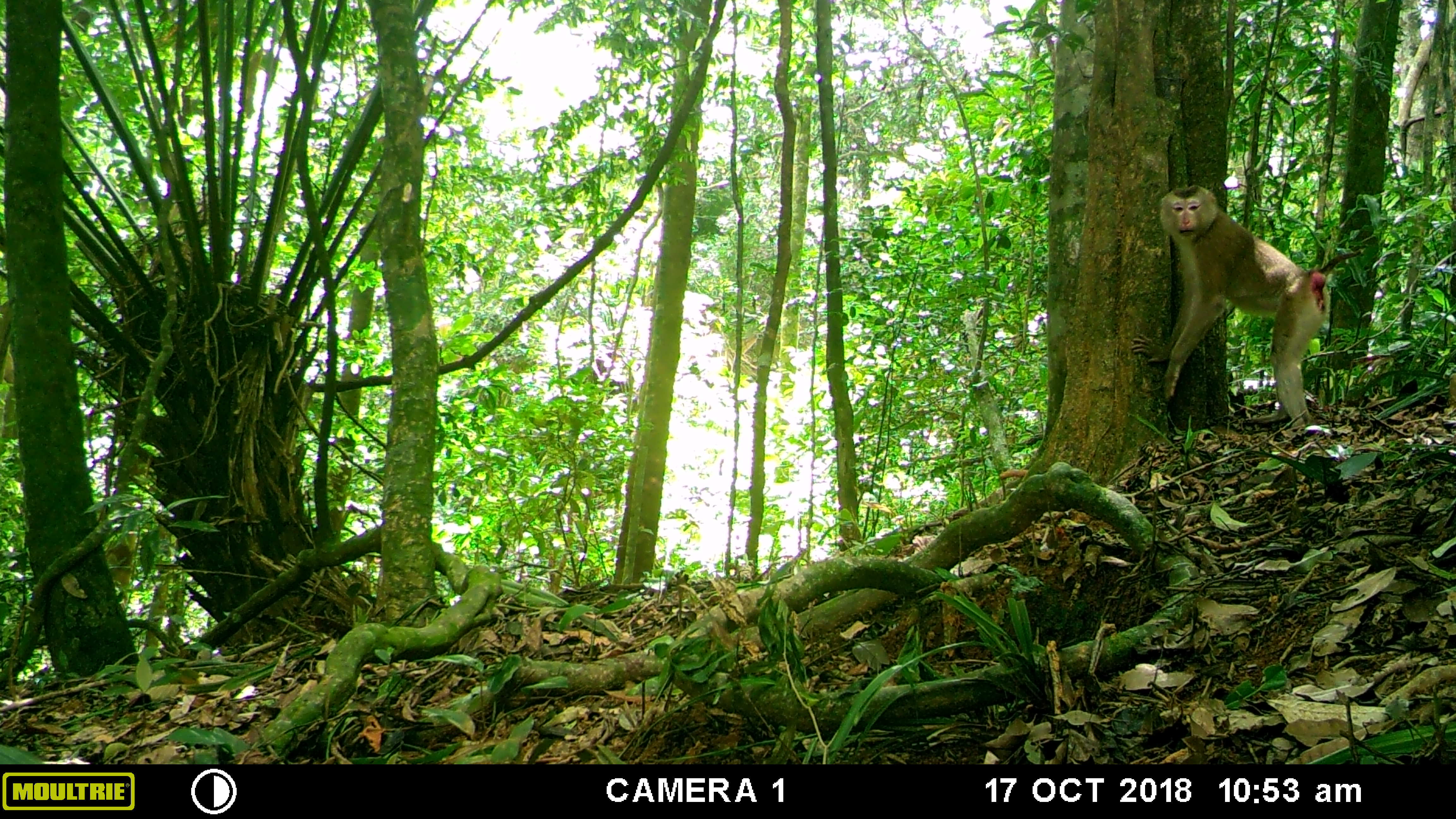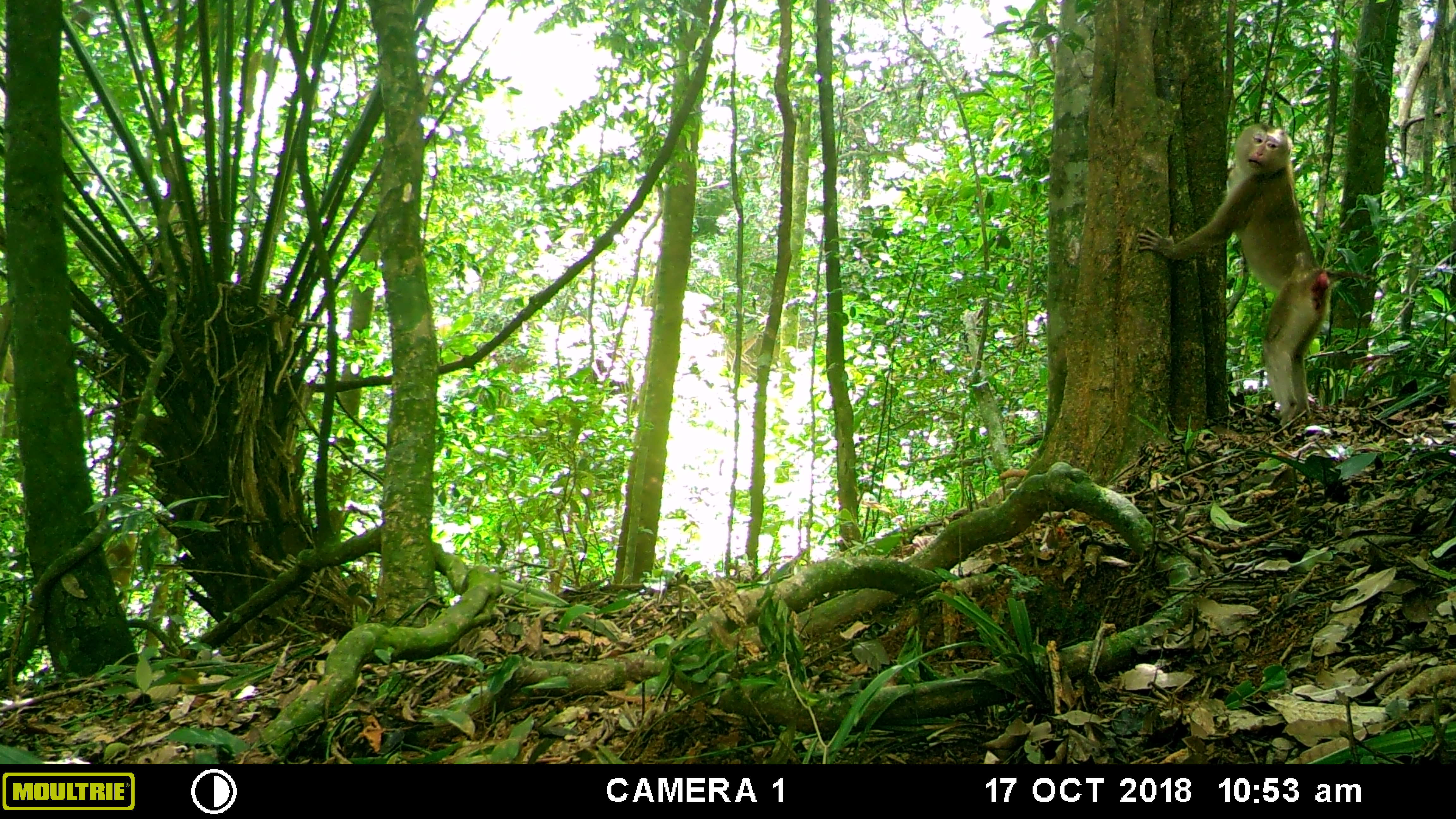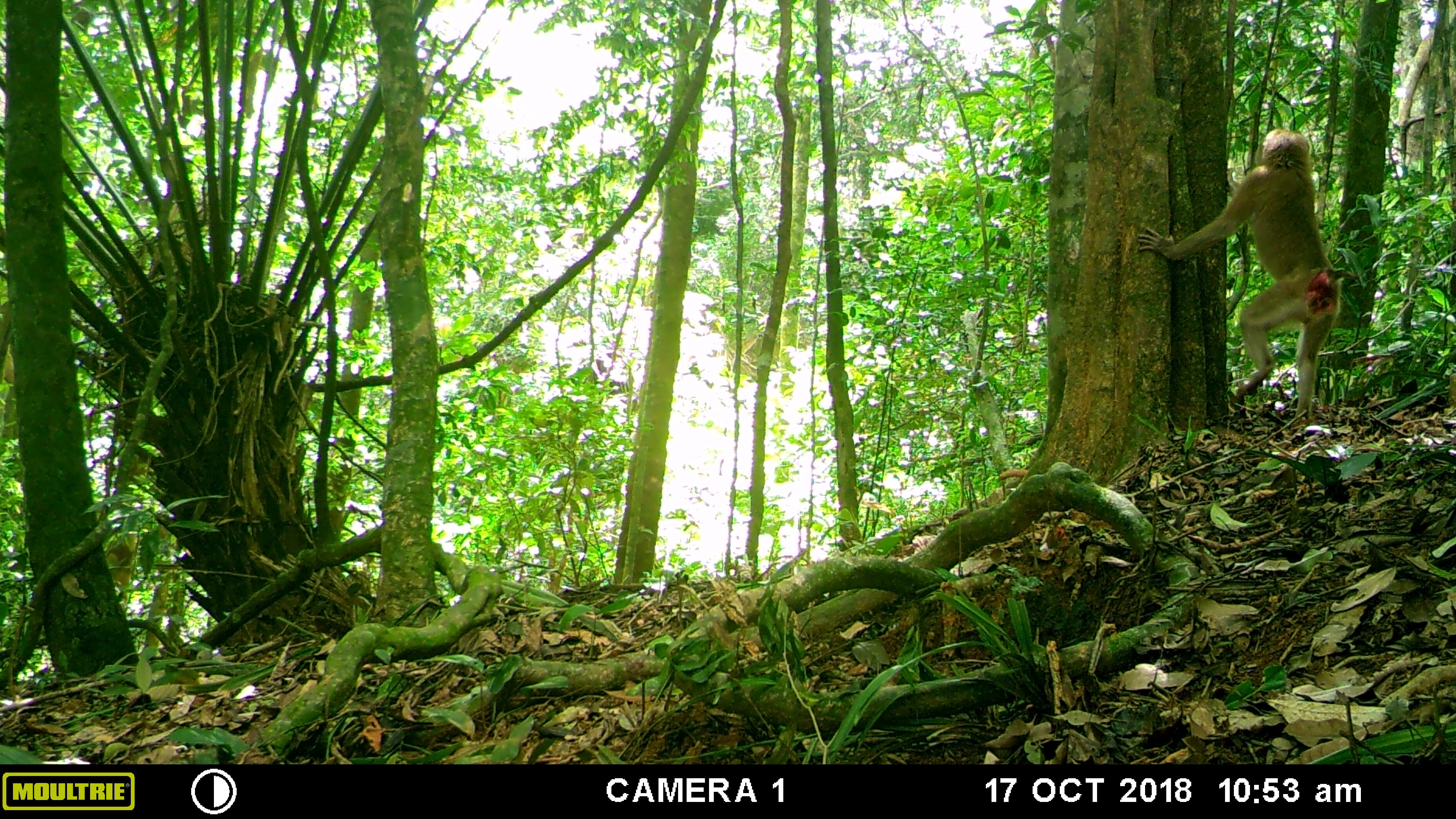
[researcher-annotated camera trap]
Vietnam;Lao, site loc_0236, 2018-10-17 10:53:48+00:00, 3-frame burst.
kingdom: Animalia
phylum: Chordata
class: Mammalia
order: Primates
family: Cercopithecidae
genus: Macaca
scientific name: Macaca nemestrina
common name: pig-tailed macaque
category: pig tailed macaque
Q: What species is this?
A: Pig tailed macaque (pig-tailed macaque) (Macaca nemestrina).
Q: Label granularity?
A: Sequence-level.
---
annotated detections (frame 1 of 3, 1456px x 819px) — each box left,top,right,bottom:
pig tailed macaque: 1129,185,1330,427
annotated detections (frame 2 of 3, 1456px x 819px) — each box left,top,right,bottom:
pig tailed macaque: 1136,123,1333,427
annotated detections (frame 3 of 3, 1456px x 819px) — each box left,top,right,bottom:
pig tailed macaque: 1136,126,1359,429